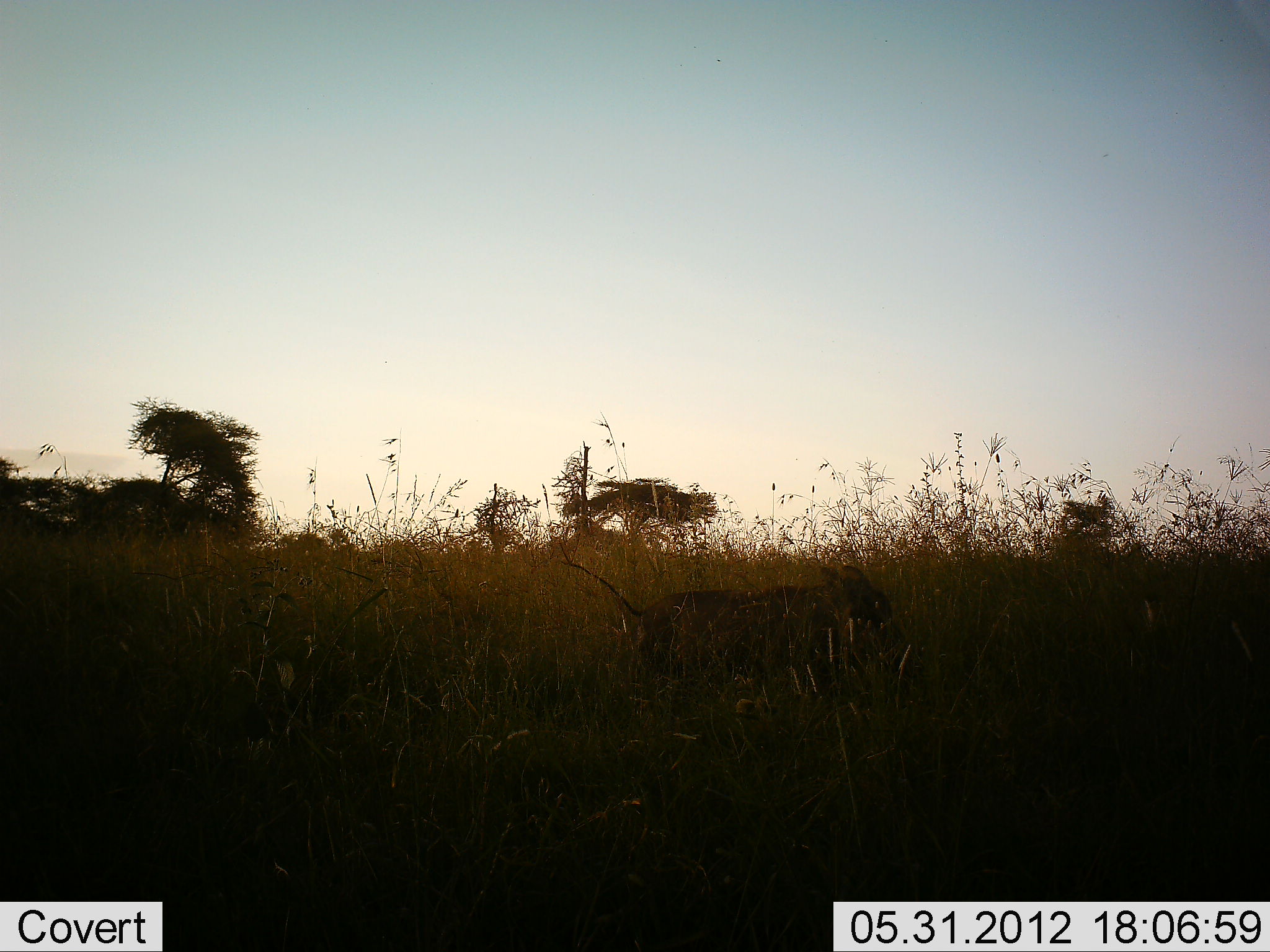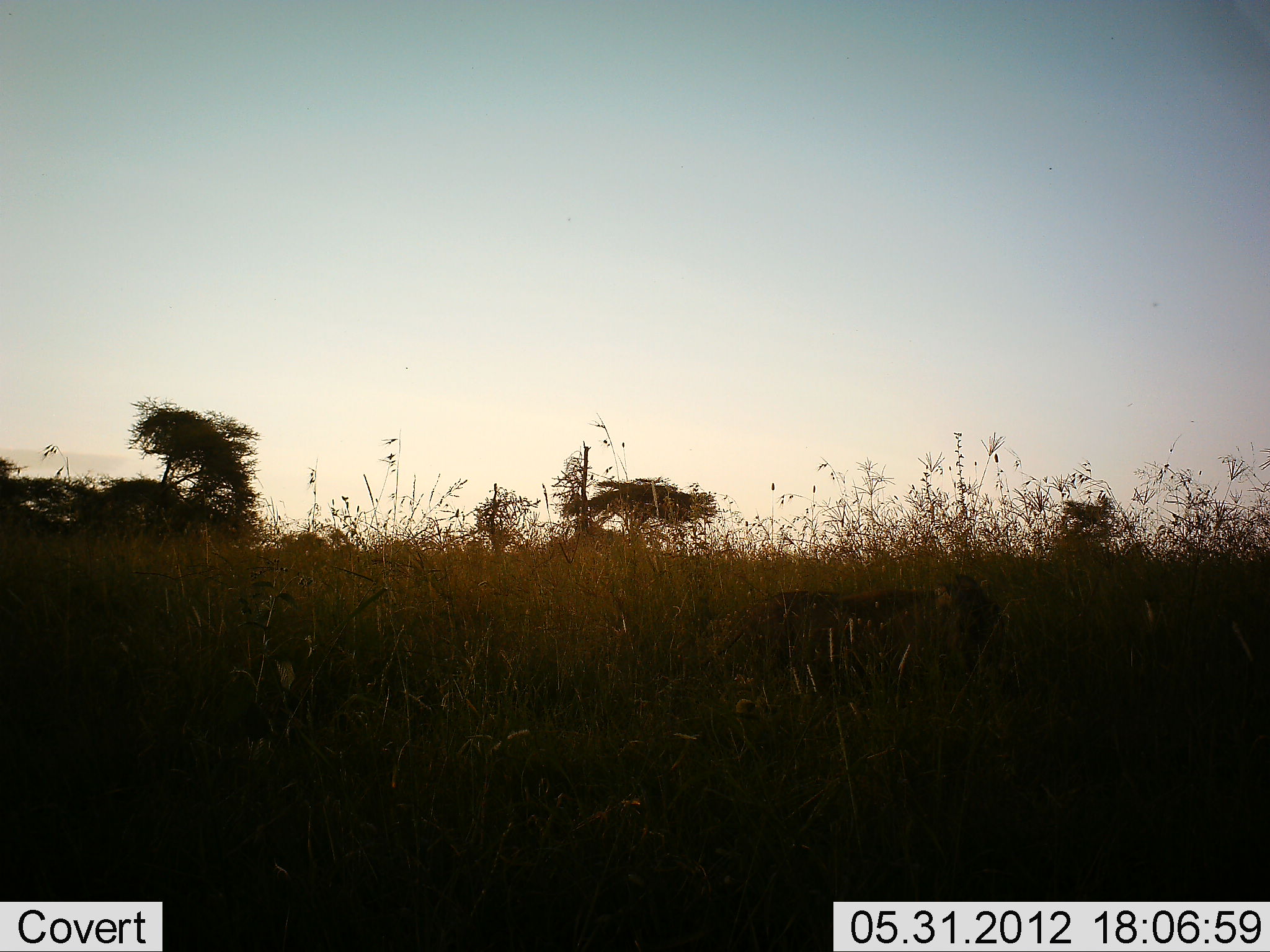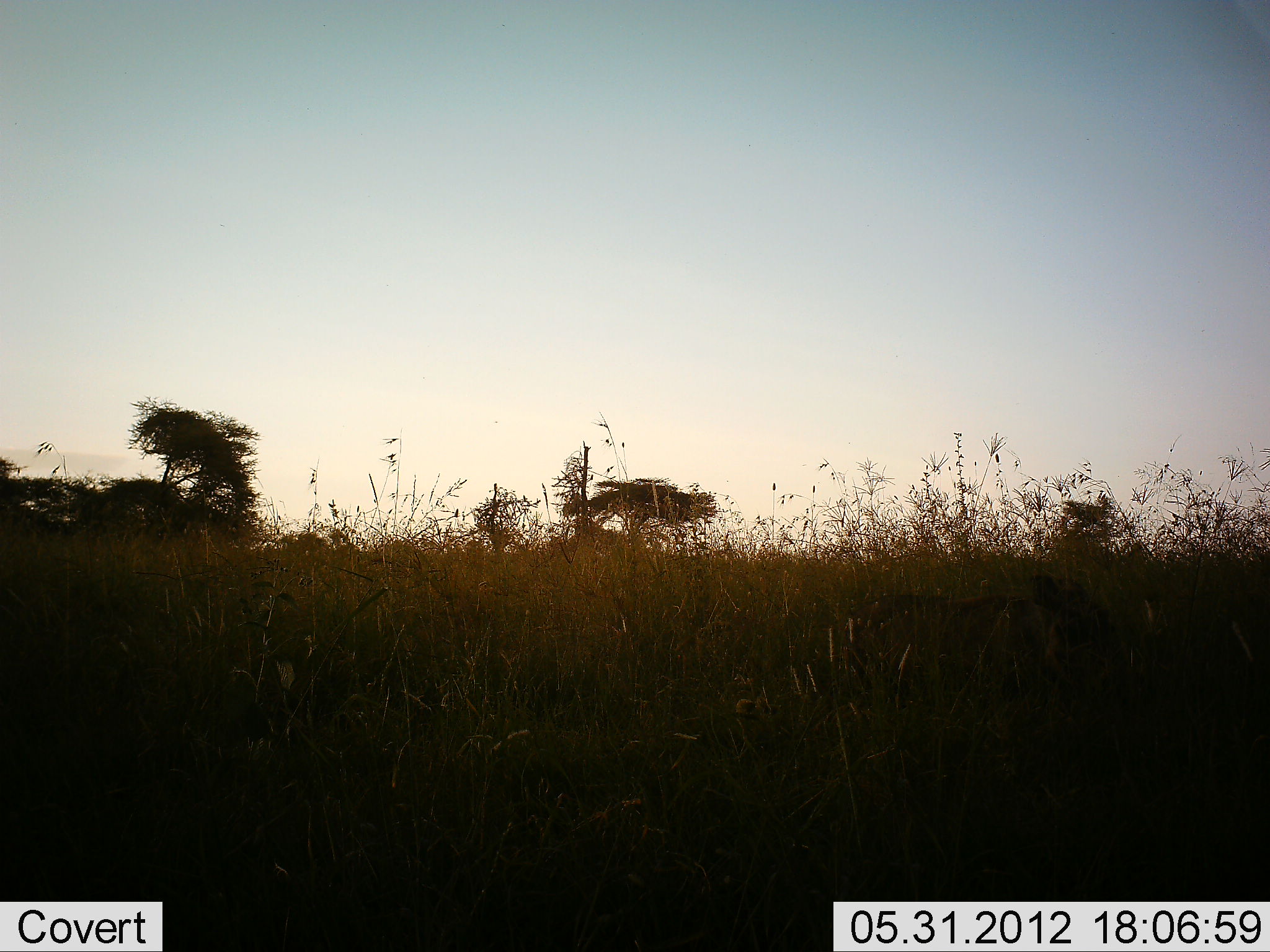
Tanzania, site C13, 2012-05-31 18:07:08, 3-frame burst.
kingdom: Animalia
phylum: Chordata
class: Mammalia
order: Artiodactyla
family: Suidae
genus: Phacochoerus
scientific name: Phacochoerus africanus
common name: warthog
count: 1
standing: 0%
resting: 0%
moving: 100%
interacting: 0%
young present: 0%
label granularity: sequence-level